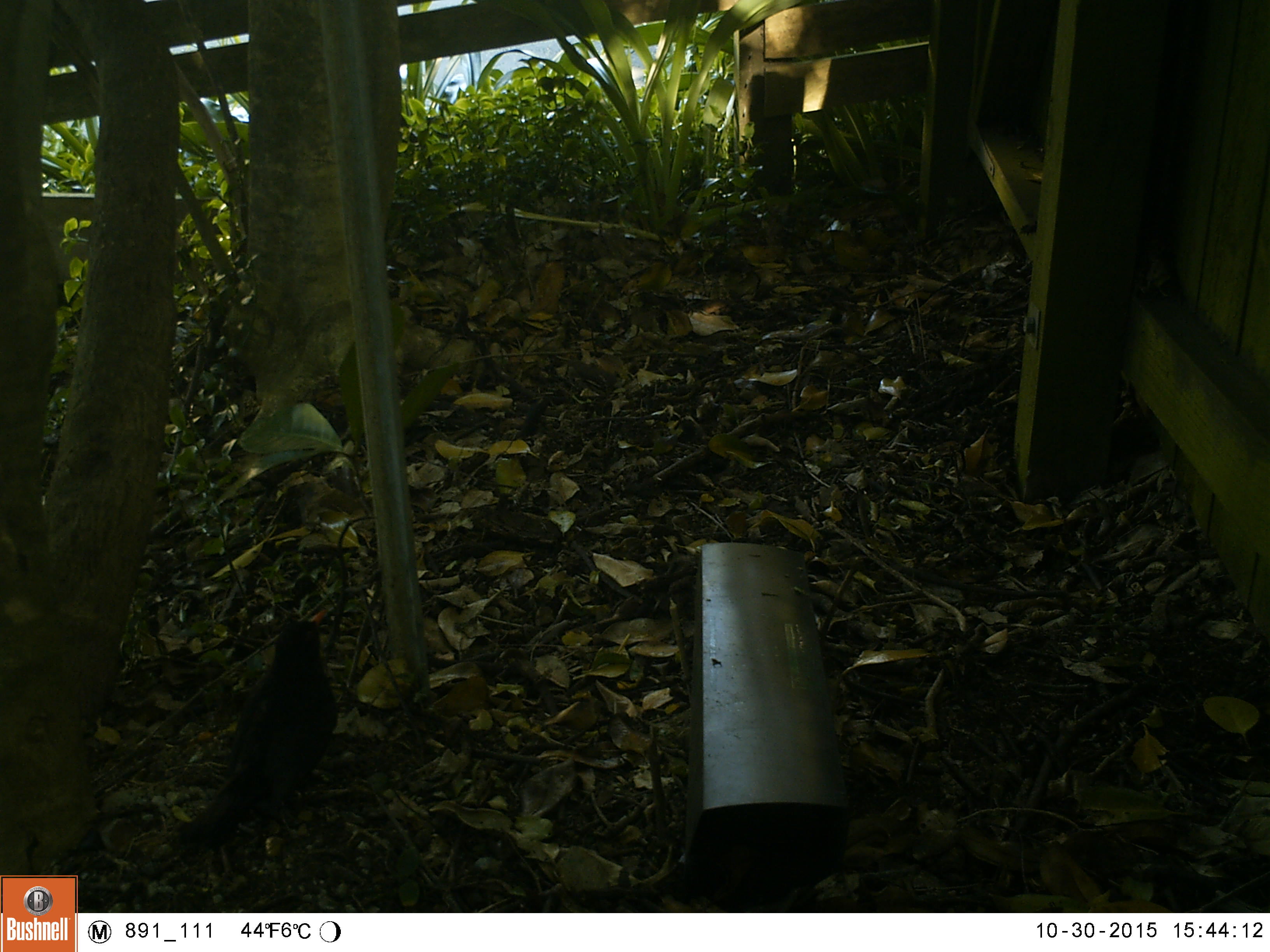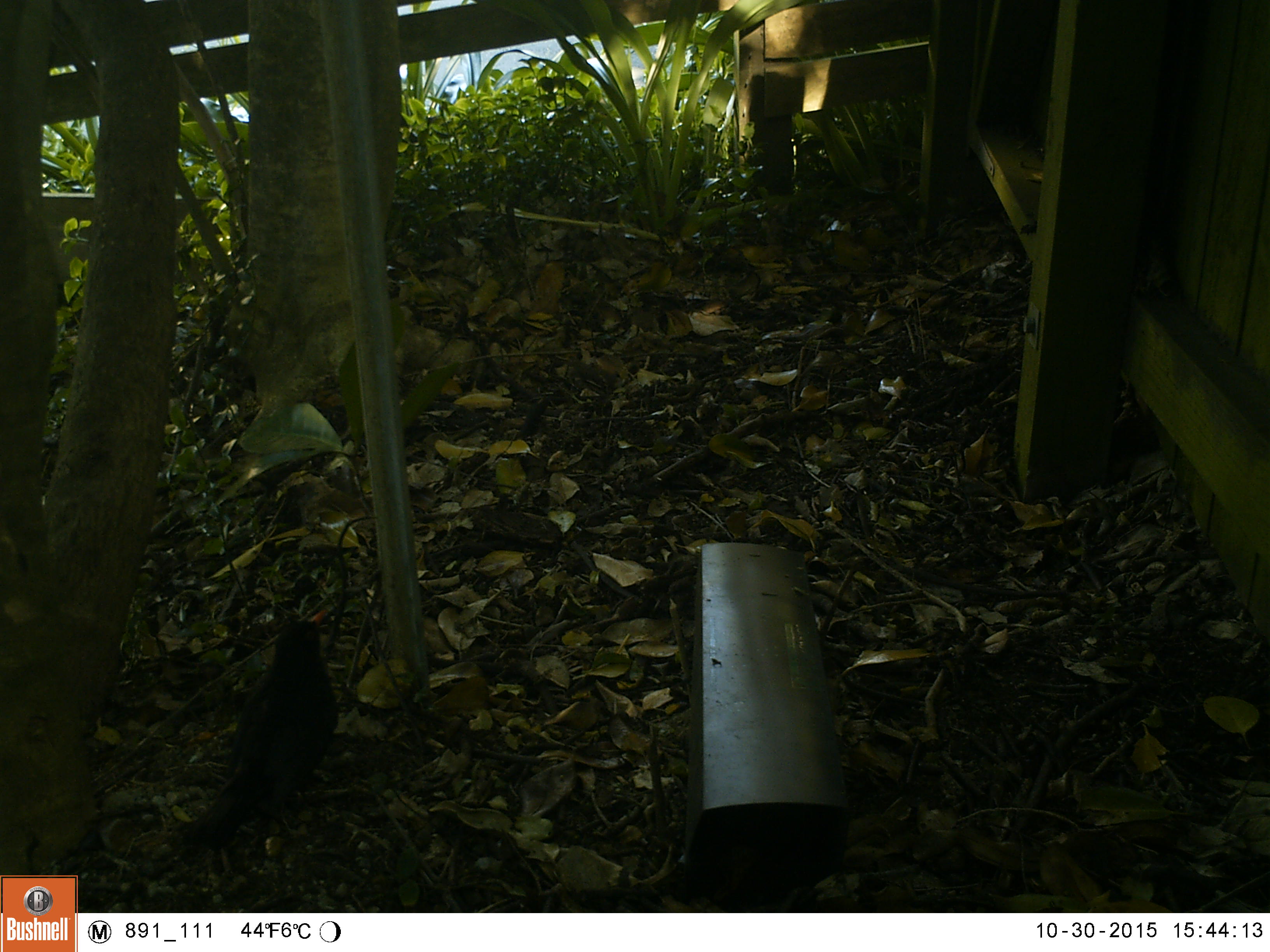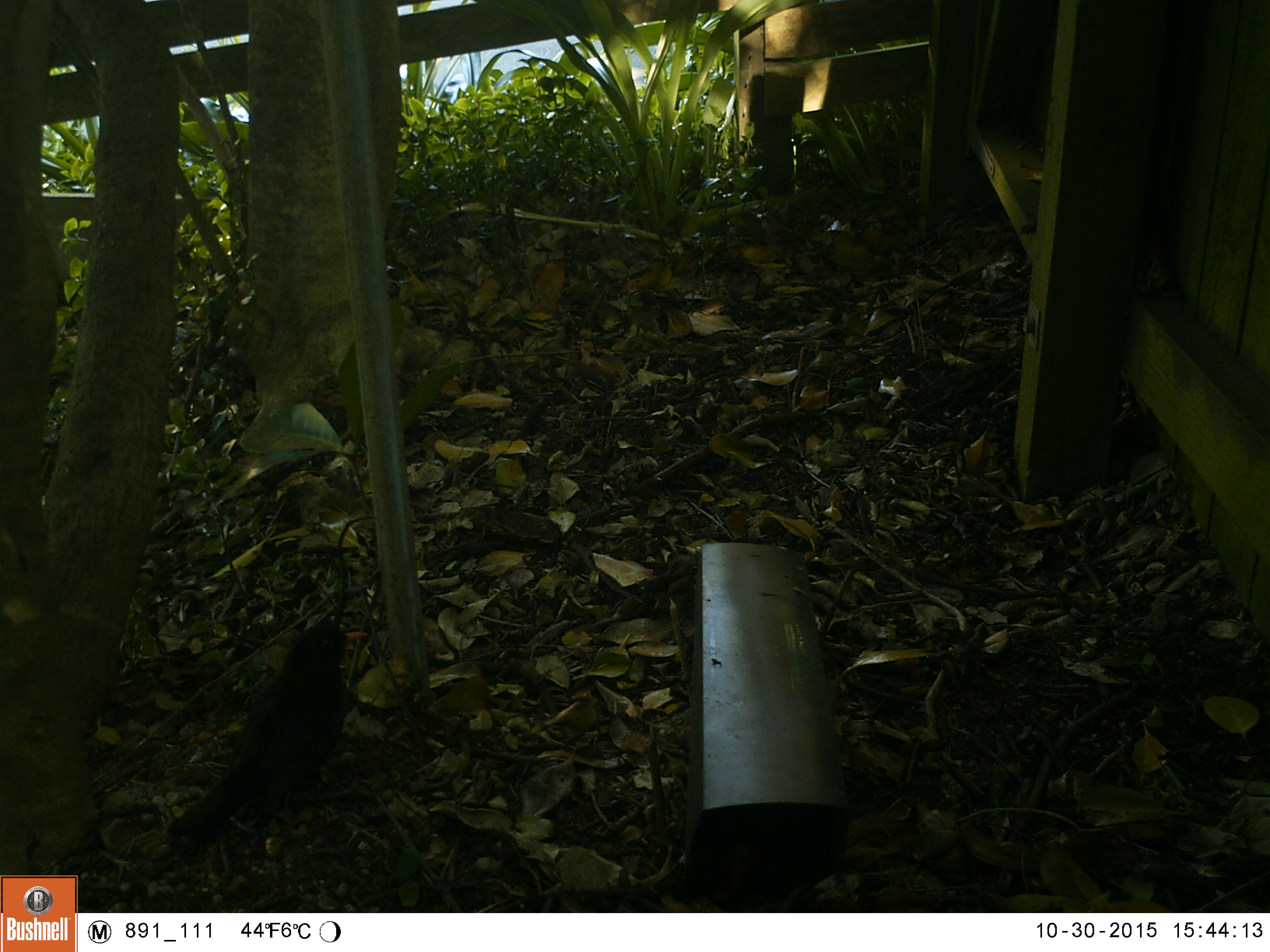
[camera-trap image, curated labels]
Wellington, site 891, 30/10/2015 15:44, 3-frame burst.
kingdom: Animalia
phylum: Chordata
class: Aves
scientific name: Aves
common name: bird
Bird (Aves).